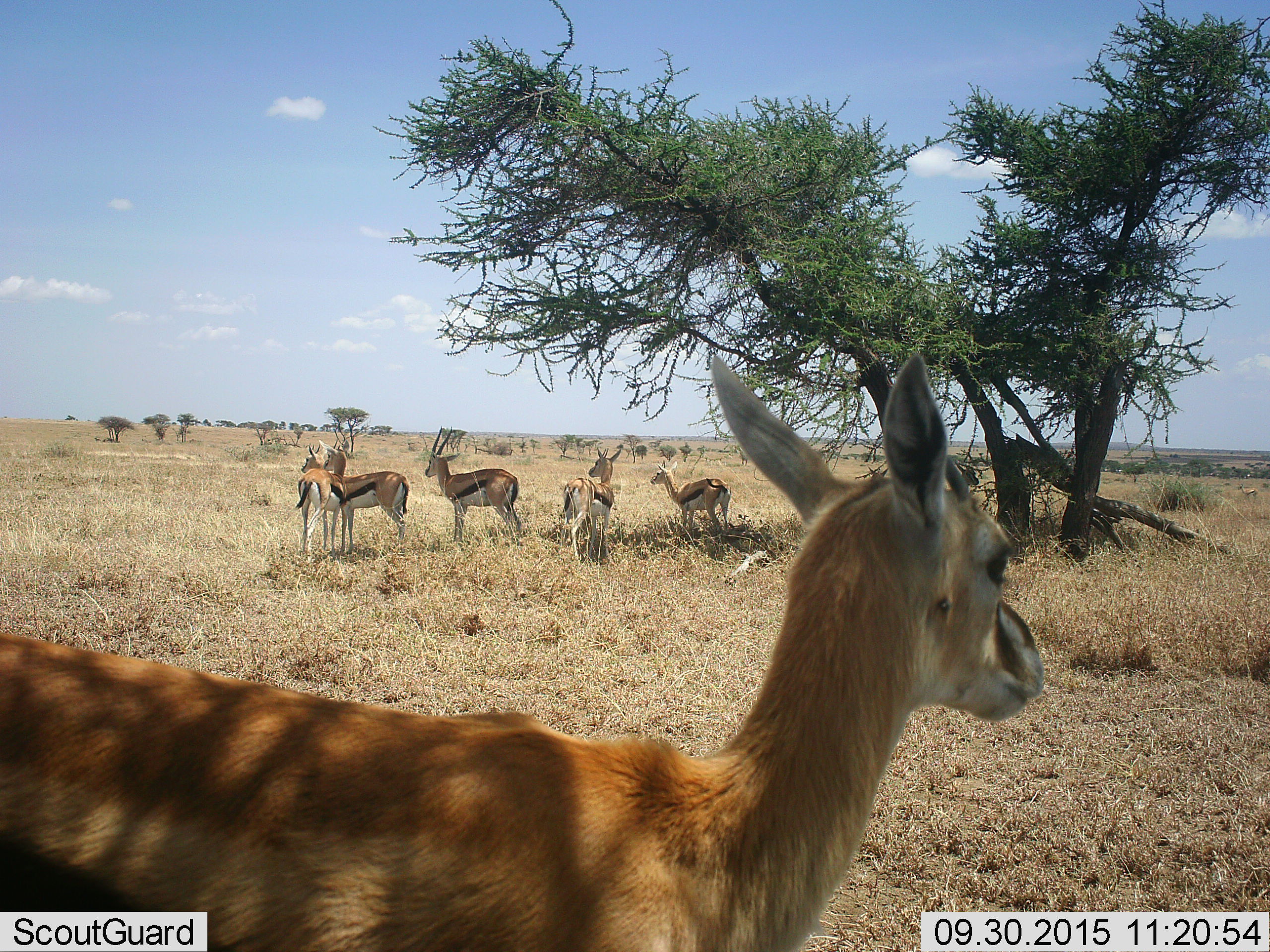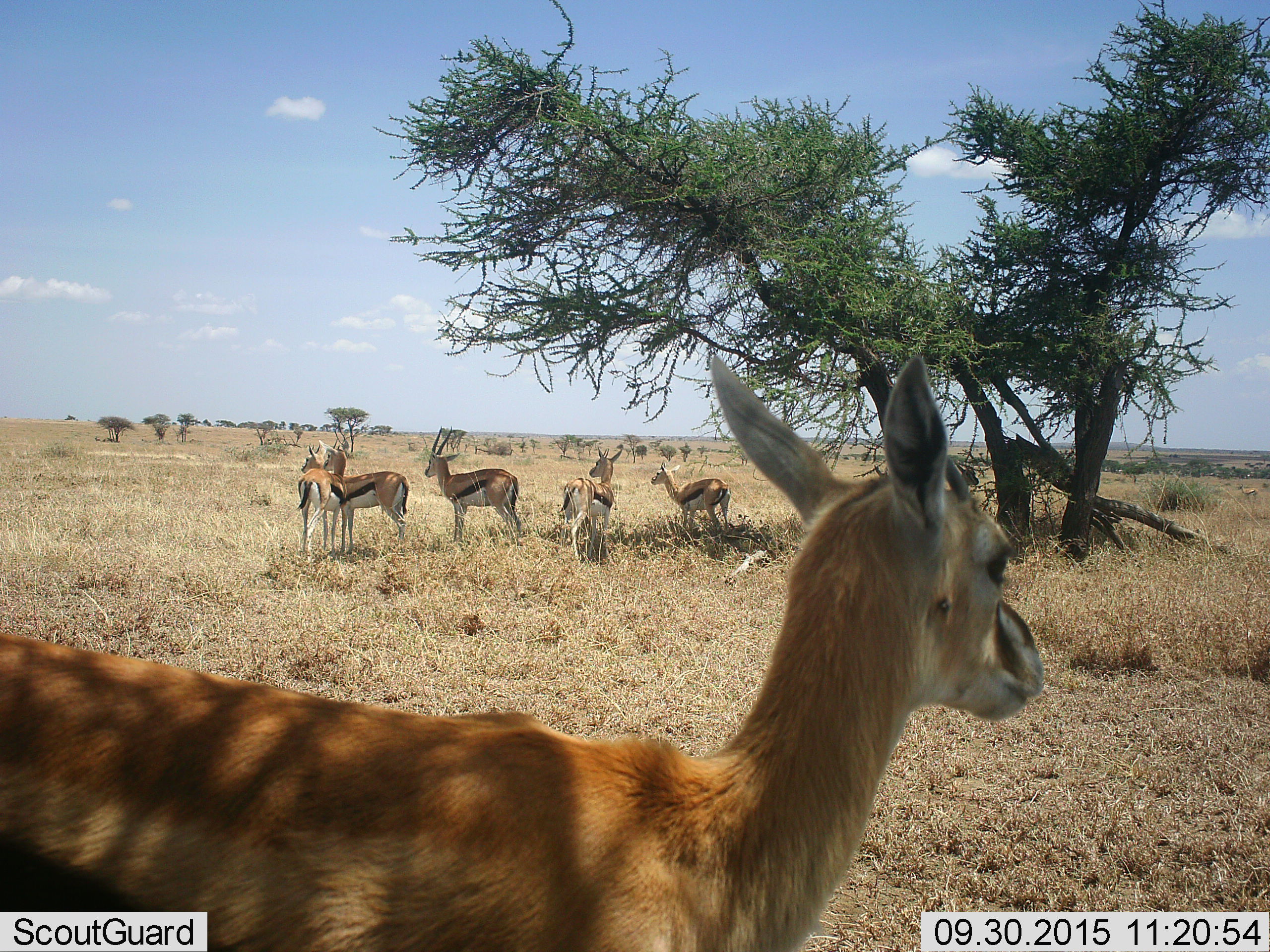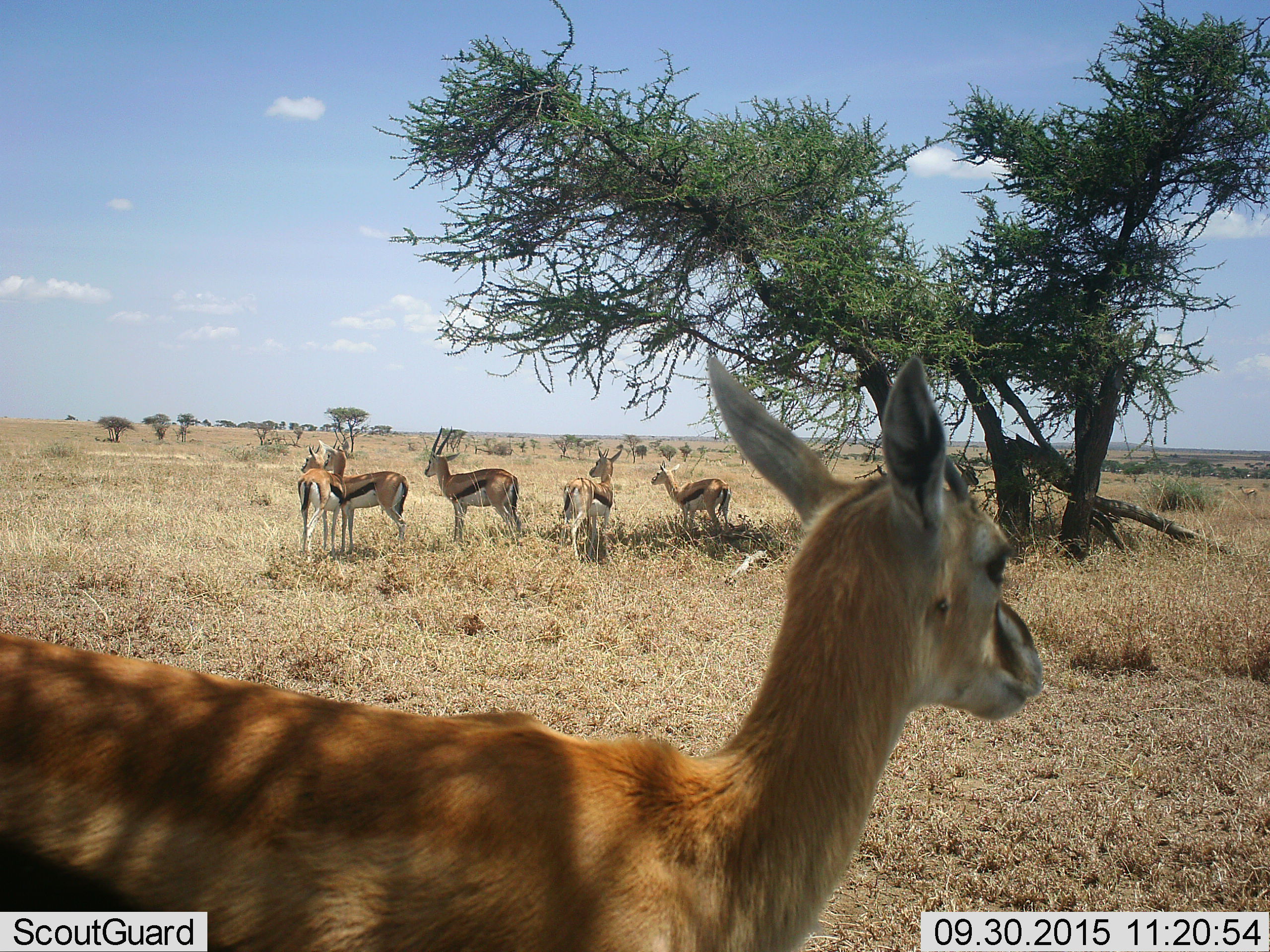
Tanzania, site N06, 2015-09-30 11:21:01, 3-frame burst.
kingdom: Animalia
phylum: Chordata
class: Mammalia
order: Artiodactyla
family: Bovidae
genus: Eudorcas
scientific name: Eudorcas thomsonii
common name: thomson's gazelle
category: gazellethomsons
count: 6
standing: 89%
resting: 33%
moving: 33%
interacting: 0%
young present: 11%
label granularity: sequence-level